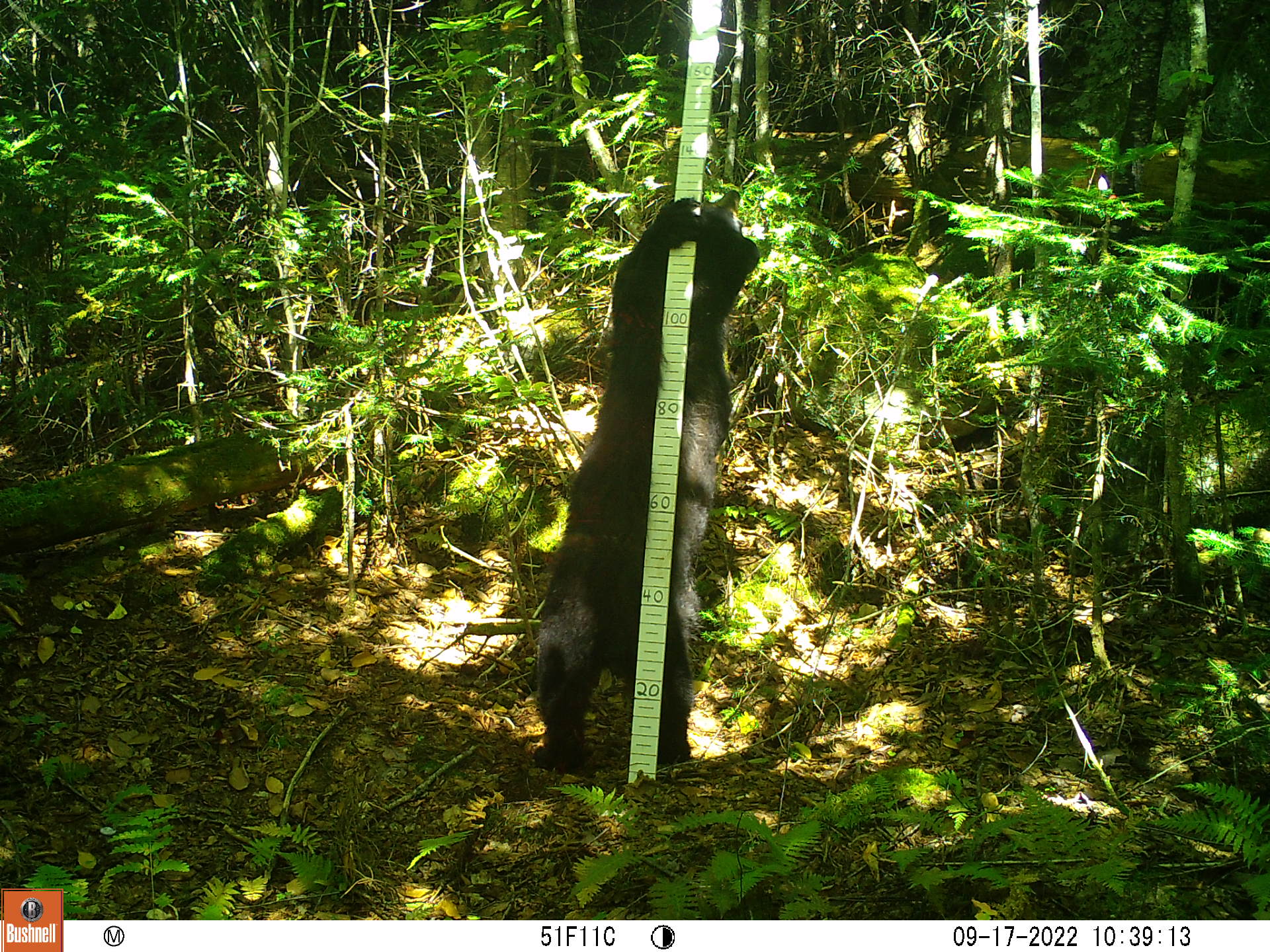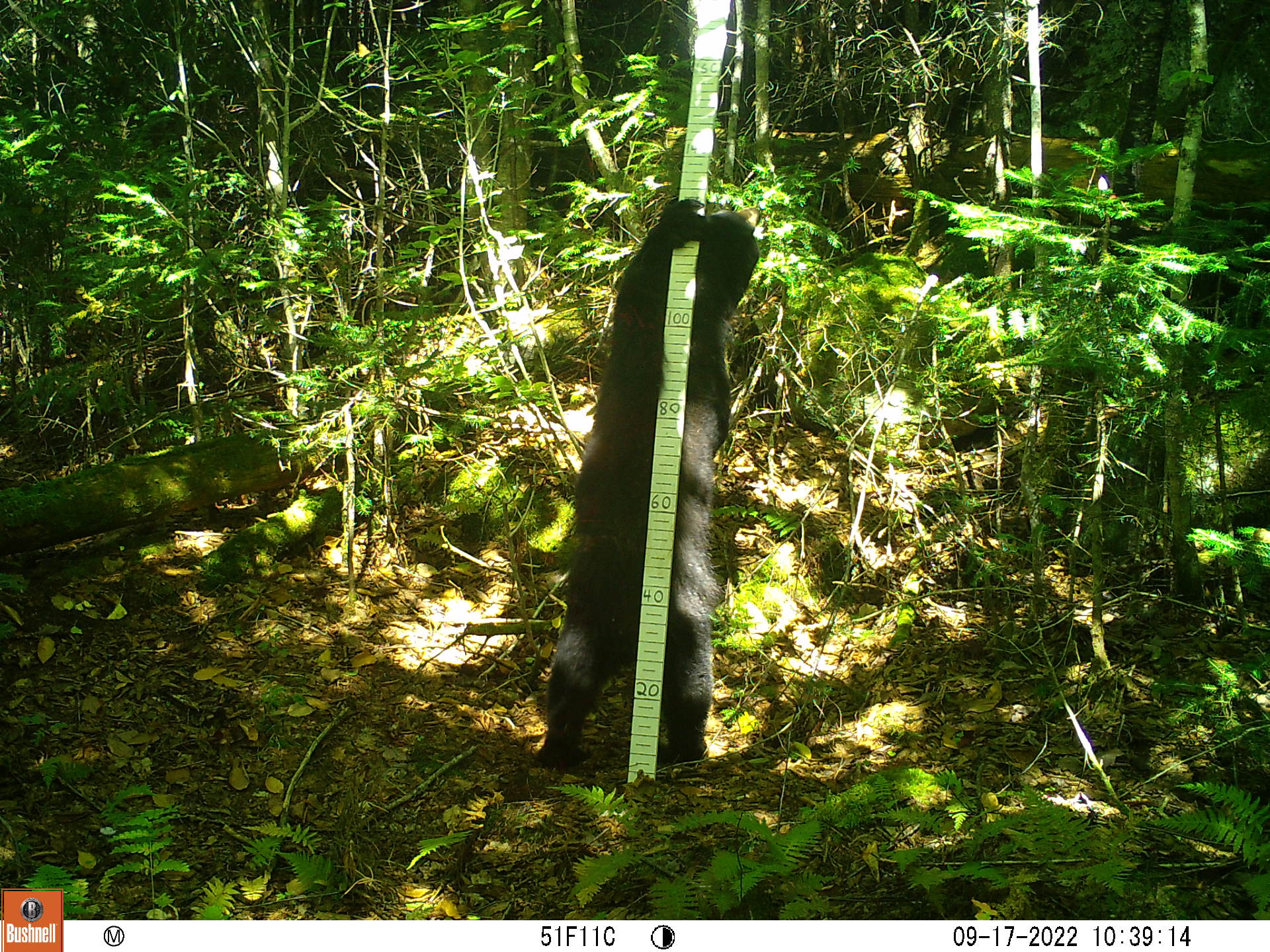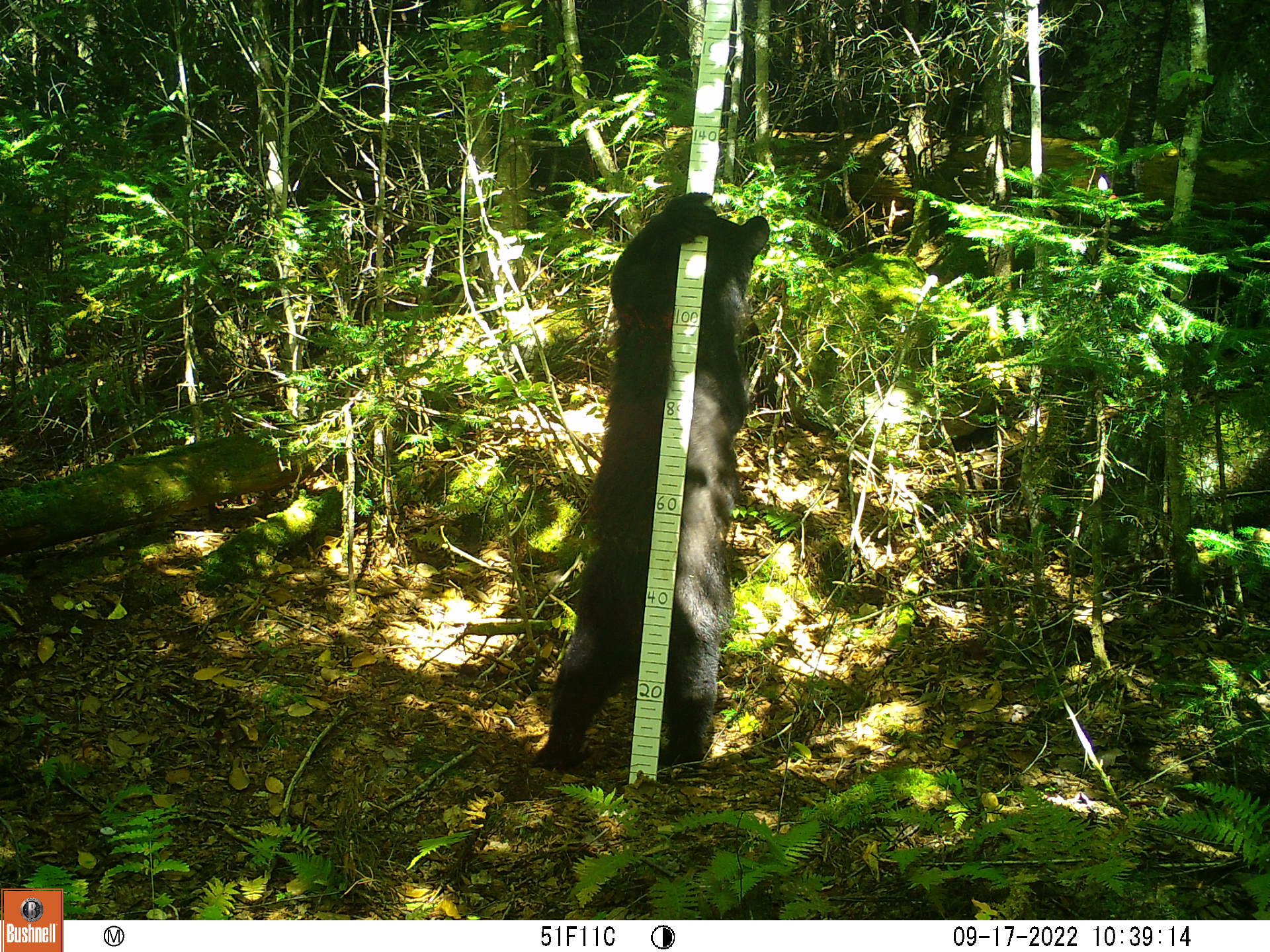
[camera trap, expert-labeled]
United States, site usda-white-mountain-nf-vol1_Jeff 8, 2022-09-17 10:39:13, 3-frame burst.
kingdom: Animalia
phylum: Chordata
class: Mammalia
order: Carnivora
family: Ursidae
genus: Ursus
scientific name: Ursus americanus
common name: black bear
Black bear (Ursus americanus).